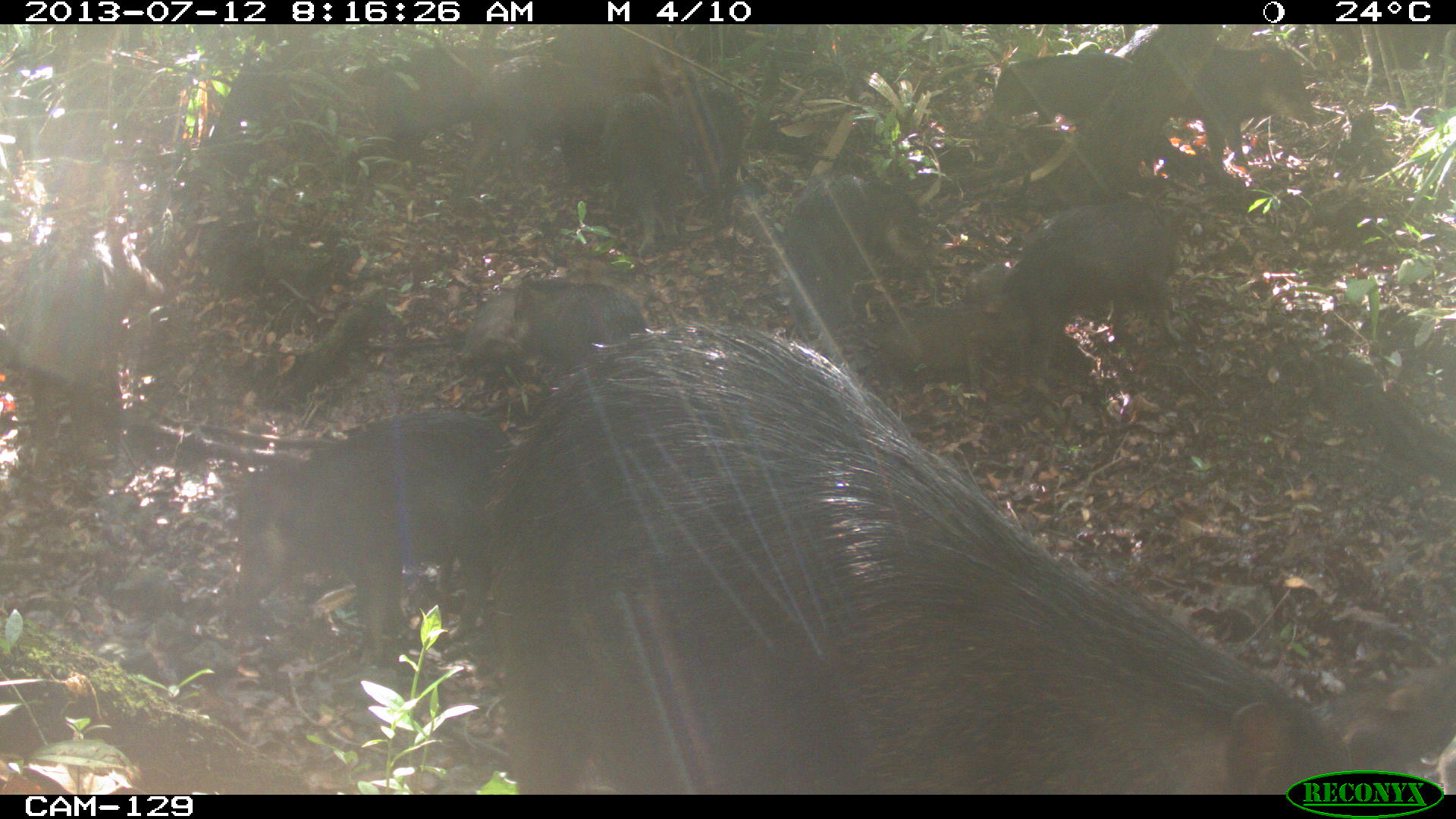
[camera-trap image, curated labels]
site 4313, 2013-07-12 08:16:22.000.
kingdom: Animalia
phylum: Chordata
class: Mammalia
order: Artiodactyla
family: Tayassuidae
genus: Tayassu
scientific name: Tayassu pecari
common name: white-lipped peccary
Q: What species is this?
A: Tayassu pecari (white-lipped peccary).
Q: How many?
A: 20.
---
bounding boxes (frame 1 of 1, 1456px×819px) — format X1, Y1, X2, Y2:
tayassu pecari: 478, 324, 1441, 795; 232, 408, 511, 657; 1001, 198, 1187, 383; 462, 50, 682, 195; 13, 214, 166, 398; 1167, 42, 1319, 170; 1308, 662, 1456, 787; 461, 280, 647, 368; 782, 179, 915, 283; 601, 94, 687, 254; 674, 71, 745, 250; 992, 51, 1129, 120